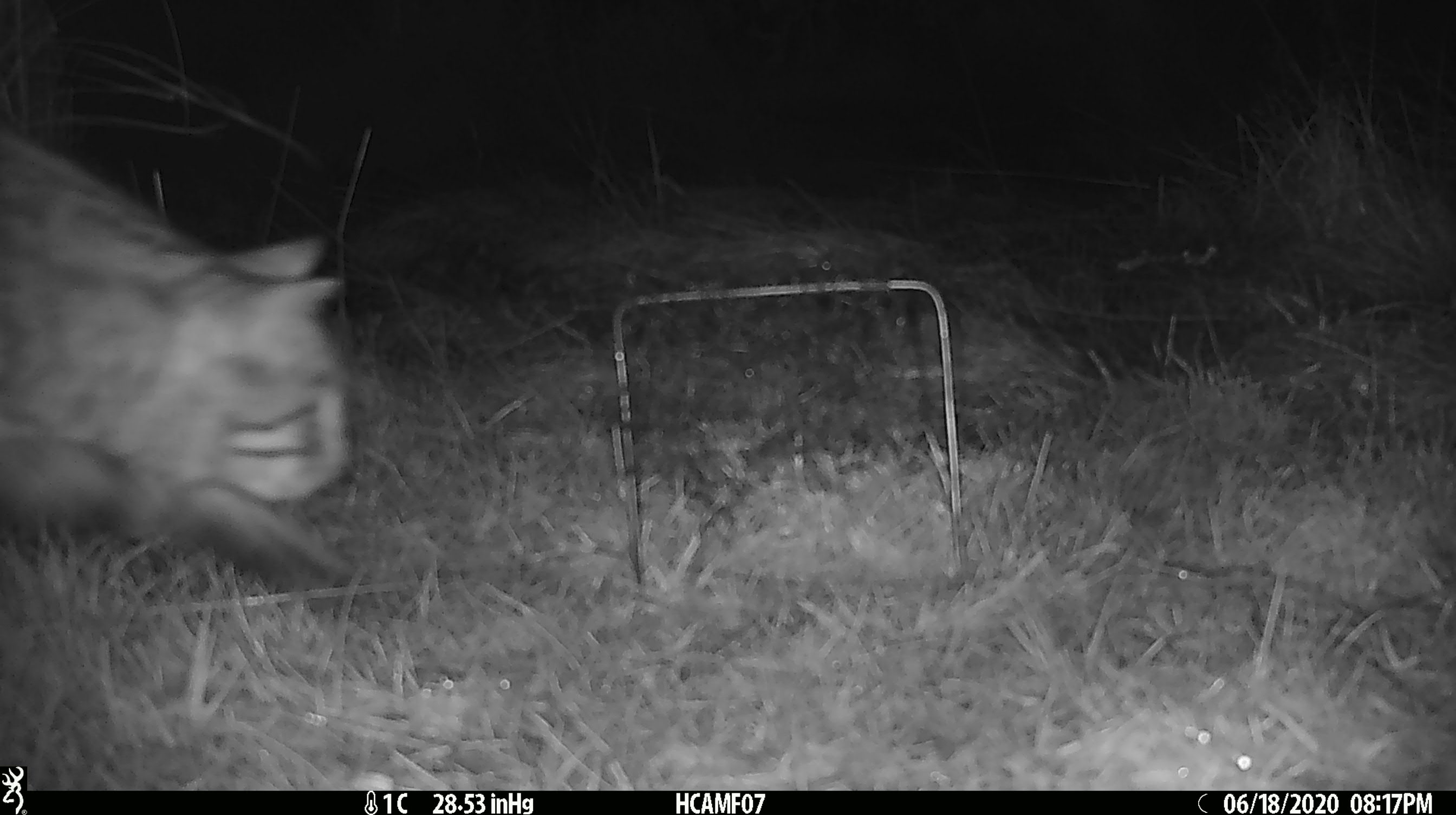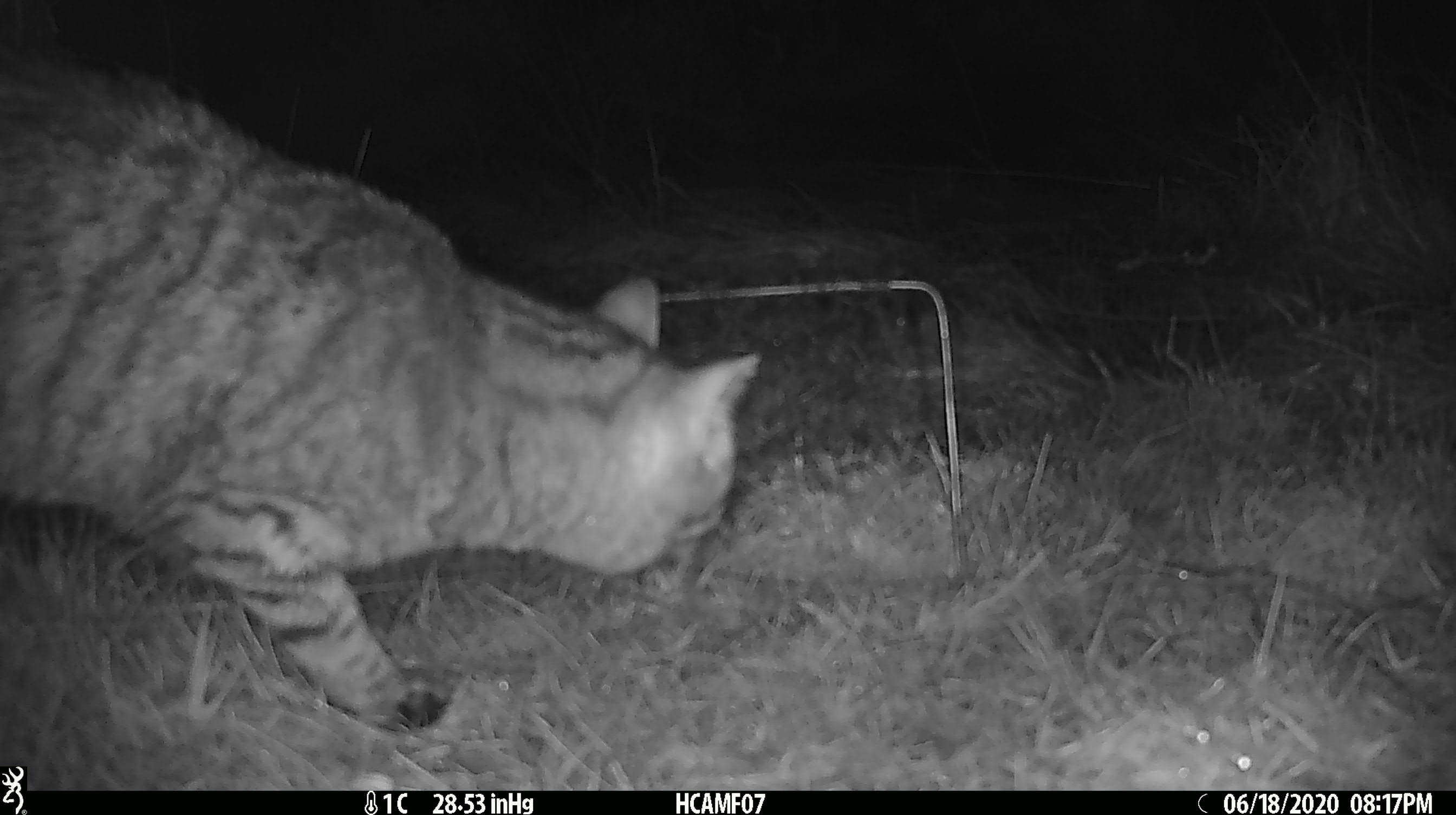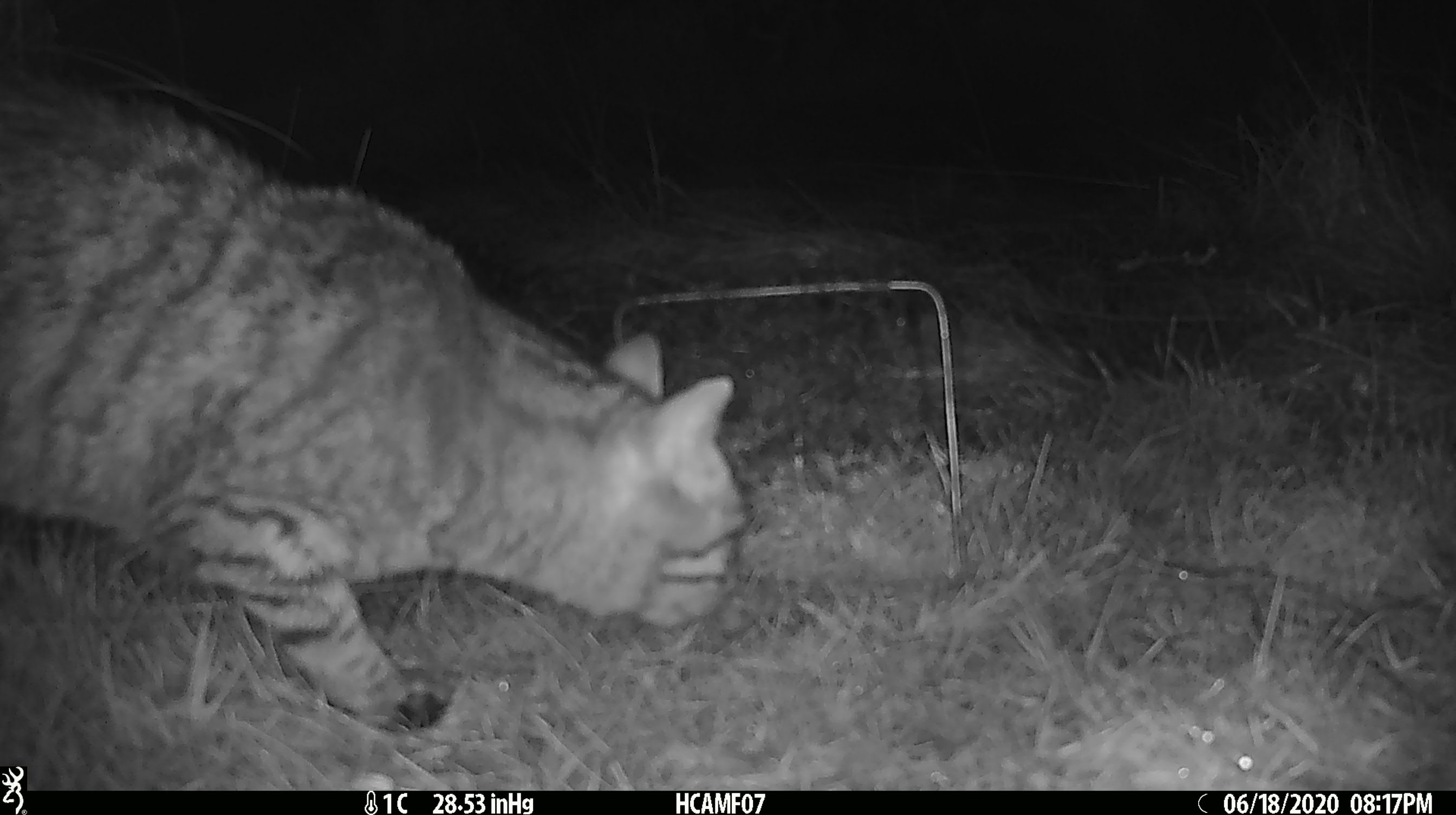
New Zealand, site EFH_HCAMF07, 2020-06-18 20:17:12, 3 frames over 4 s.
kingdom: Animalia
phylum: Chordata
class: Mammalia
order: Carnivora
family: Felidae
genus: Felis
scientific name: Felis catus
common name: domestic cat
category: cat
Cat (domestic cat) (Felis catus).